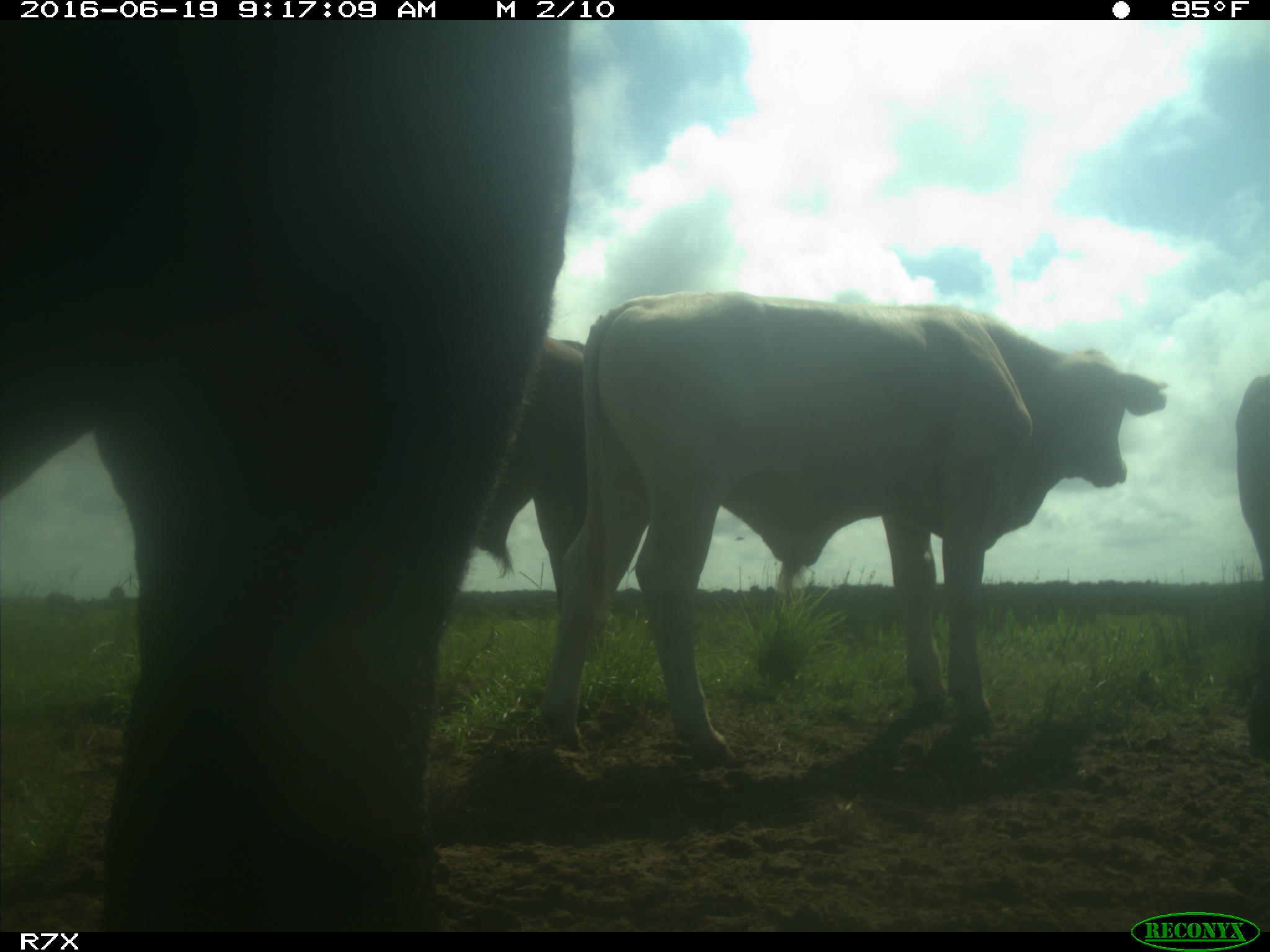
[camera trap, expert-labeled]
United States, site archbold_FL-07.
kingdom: Animalia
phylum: Chordata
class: Mammalia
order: Artiodactyla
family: Bovidae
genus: Bos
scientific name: Bos taurus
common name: domestic cow